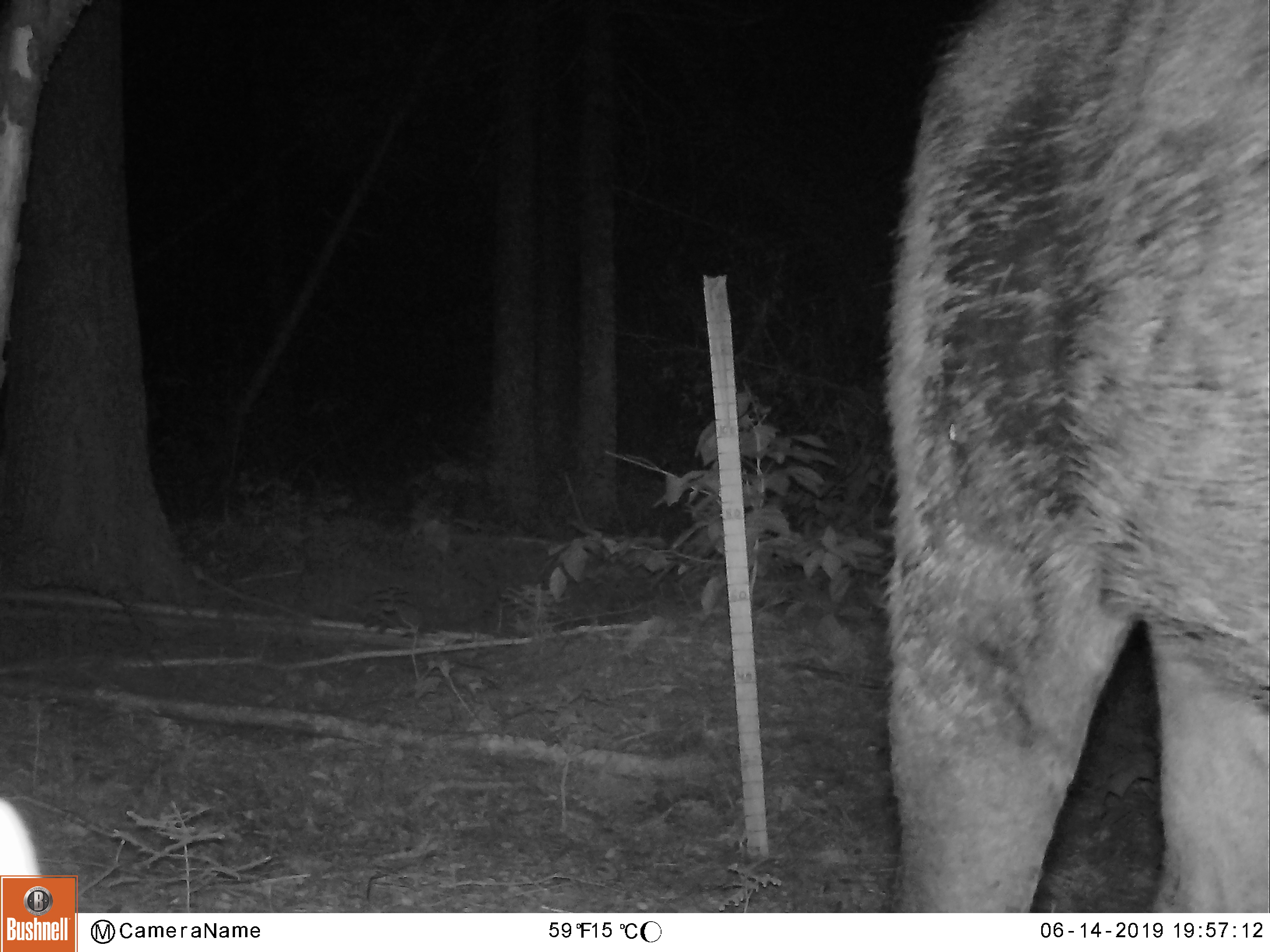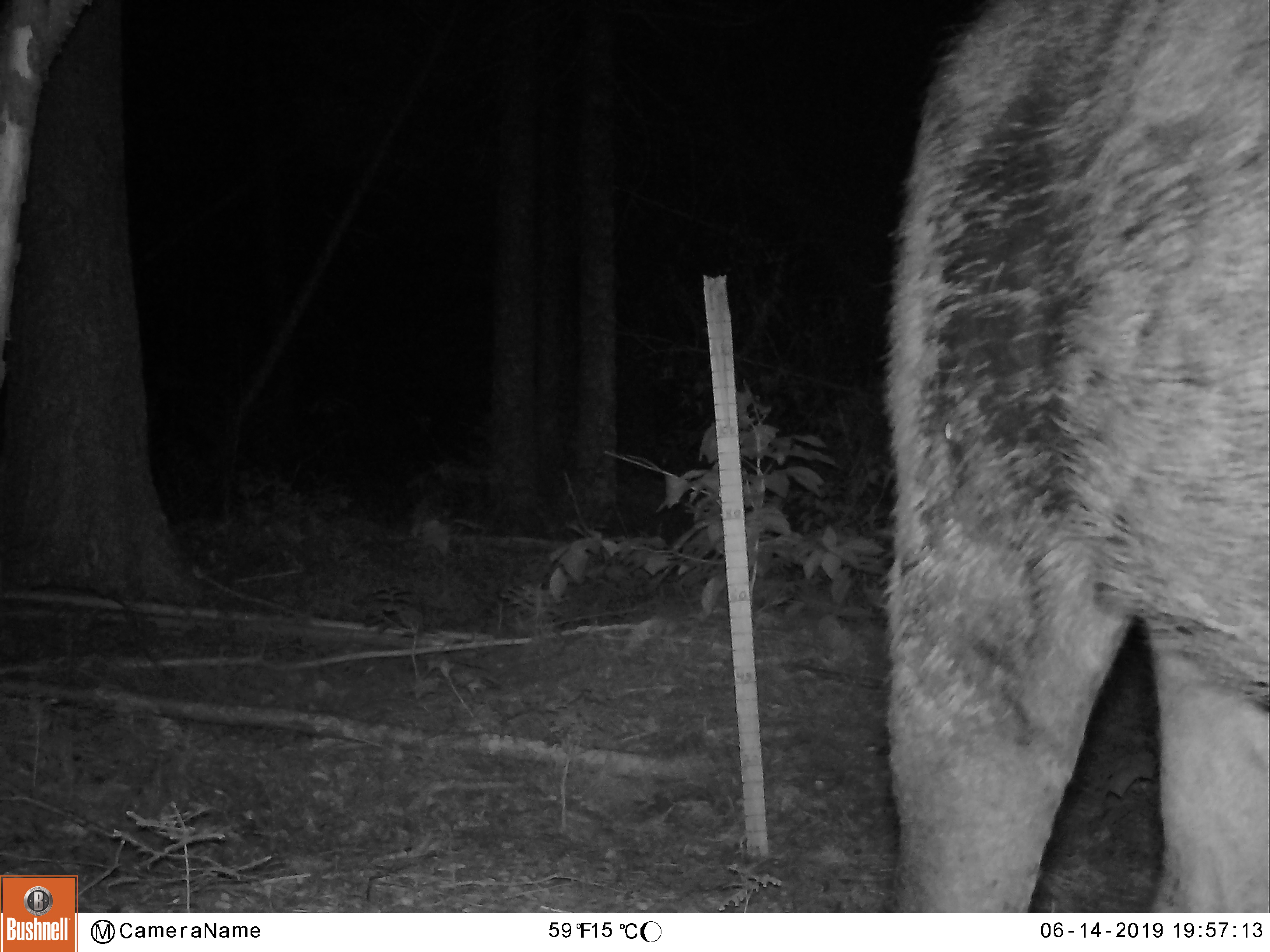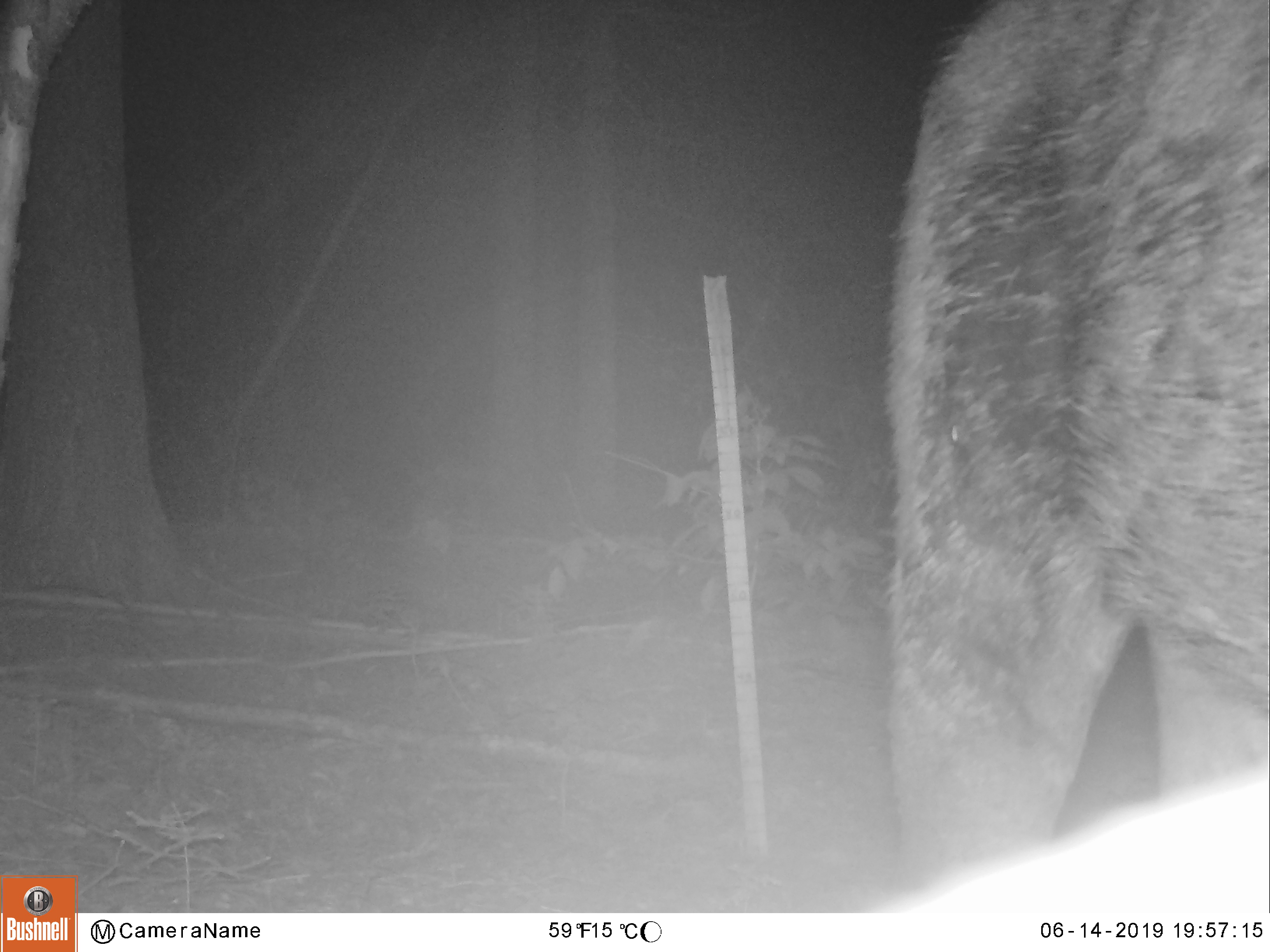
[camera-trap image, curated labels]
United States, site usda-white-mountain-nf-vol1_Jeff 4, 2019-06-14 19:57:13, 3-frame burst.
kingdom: Animalia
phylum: Chordata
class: Mammalia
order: Artiodactyla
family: Cervidae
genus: Alces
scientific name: Alces alces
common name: moose